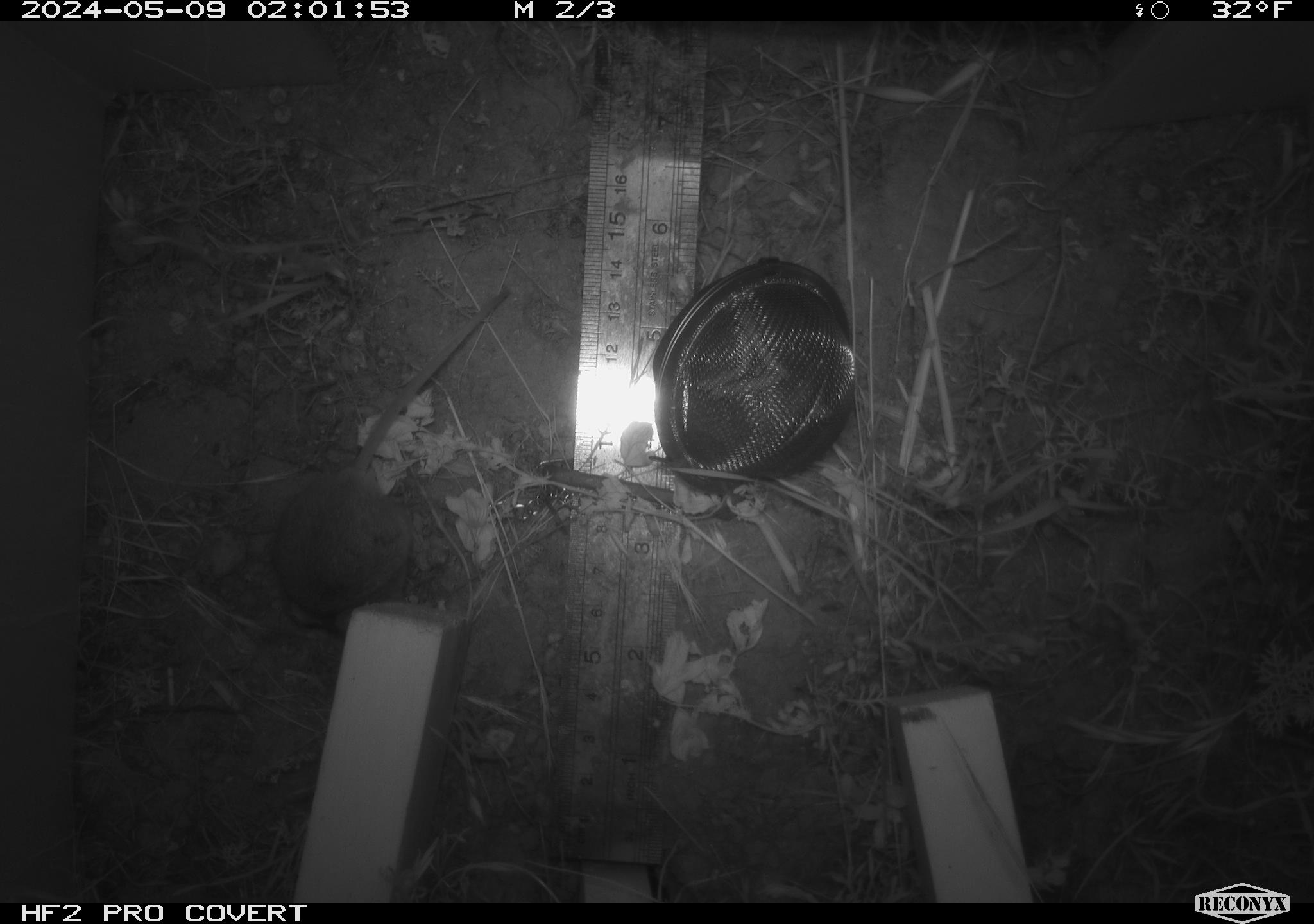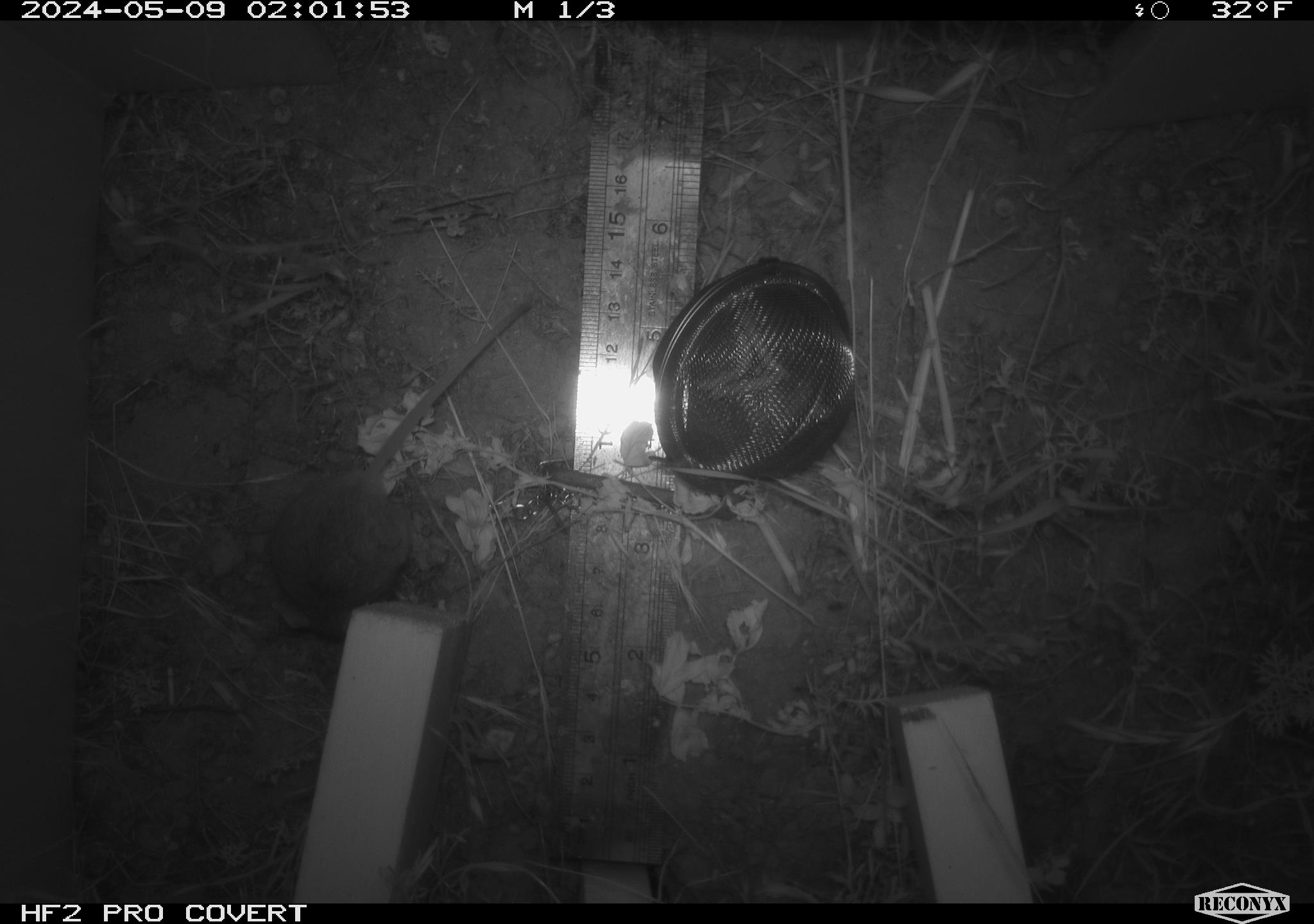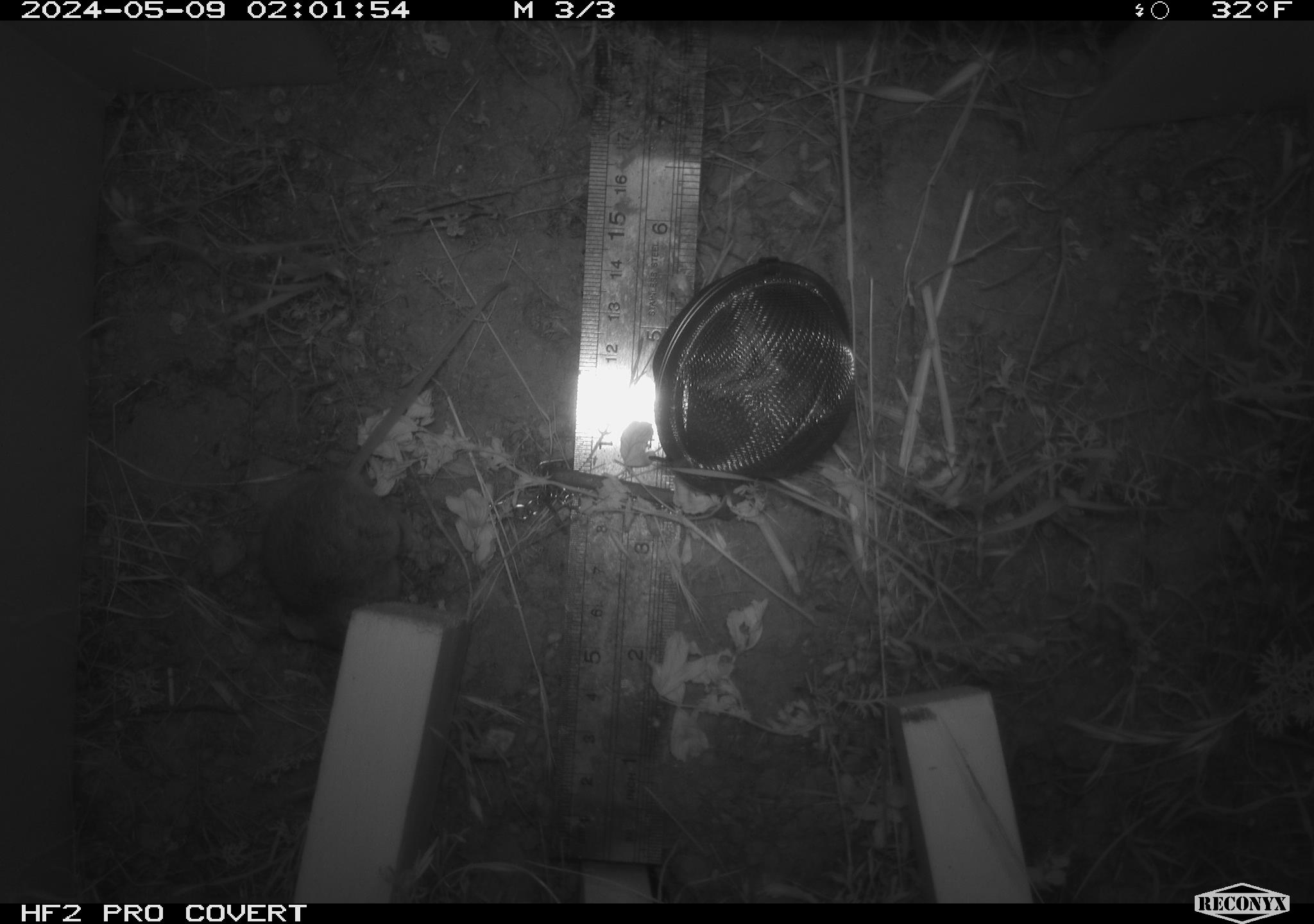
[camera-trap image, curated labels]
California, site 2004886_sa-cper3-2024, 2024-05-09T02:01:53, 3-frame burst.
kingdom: Animalia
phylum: Chordata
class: Mammalia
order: Rodentia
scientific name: Rodentia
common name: rodent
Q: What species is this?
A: Rodent (Rodentia).